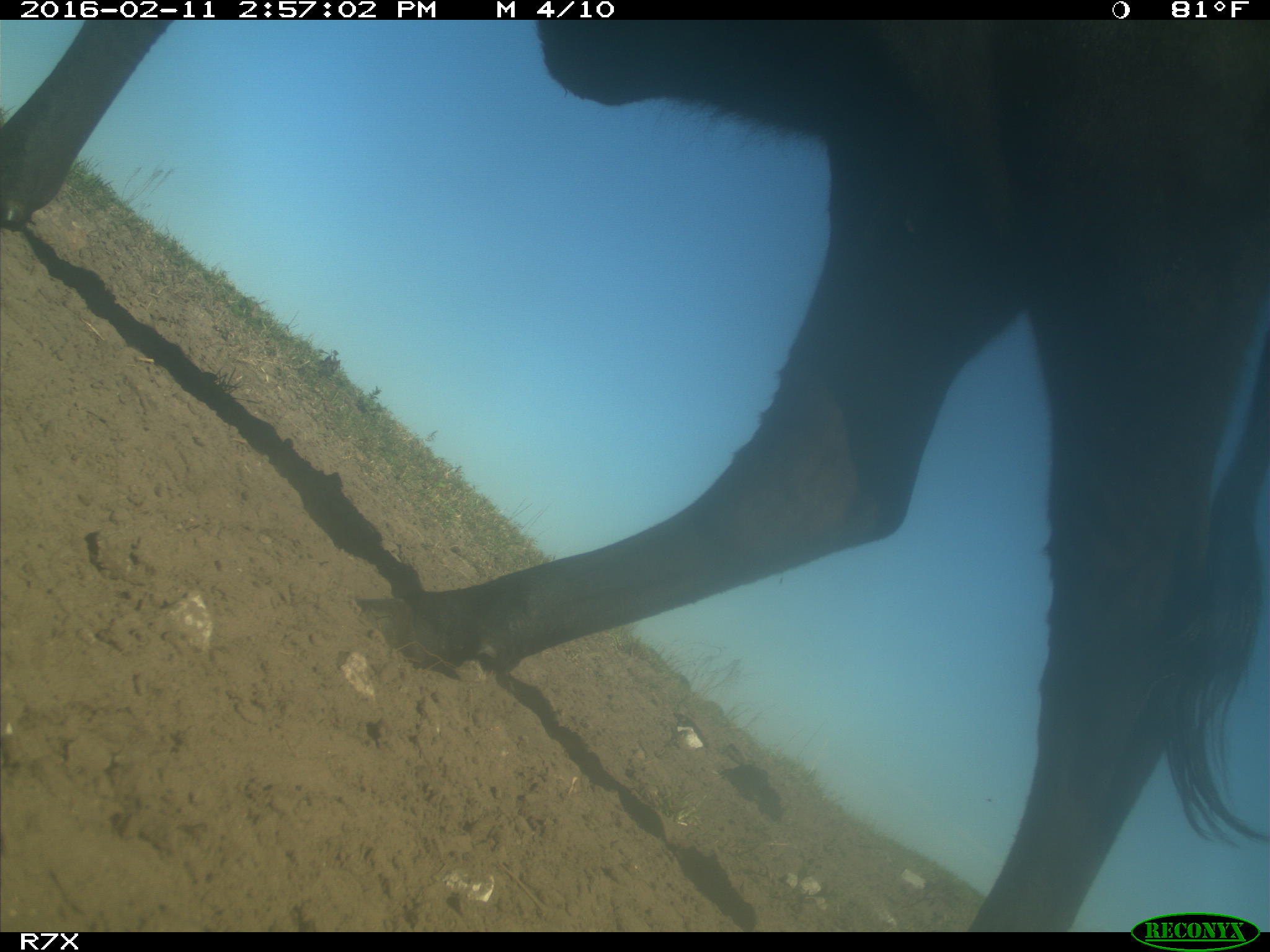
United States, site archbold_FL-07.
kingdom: Animalia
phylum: Chordata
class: Mammalia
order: Artiodactyla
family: Bovidae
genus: Bos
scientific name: Bos taurus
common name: domestic cow